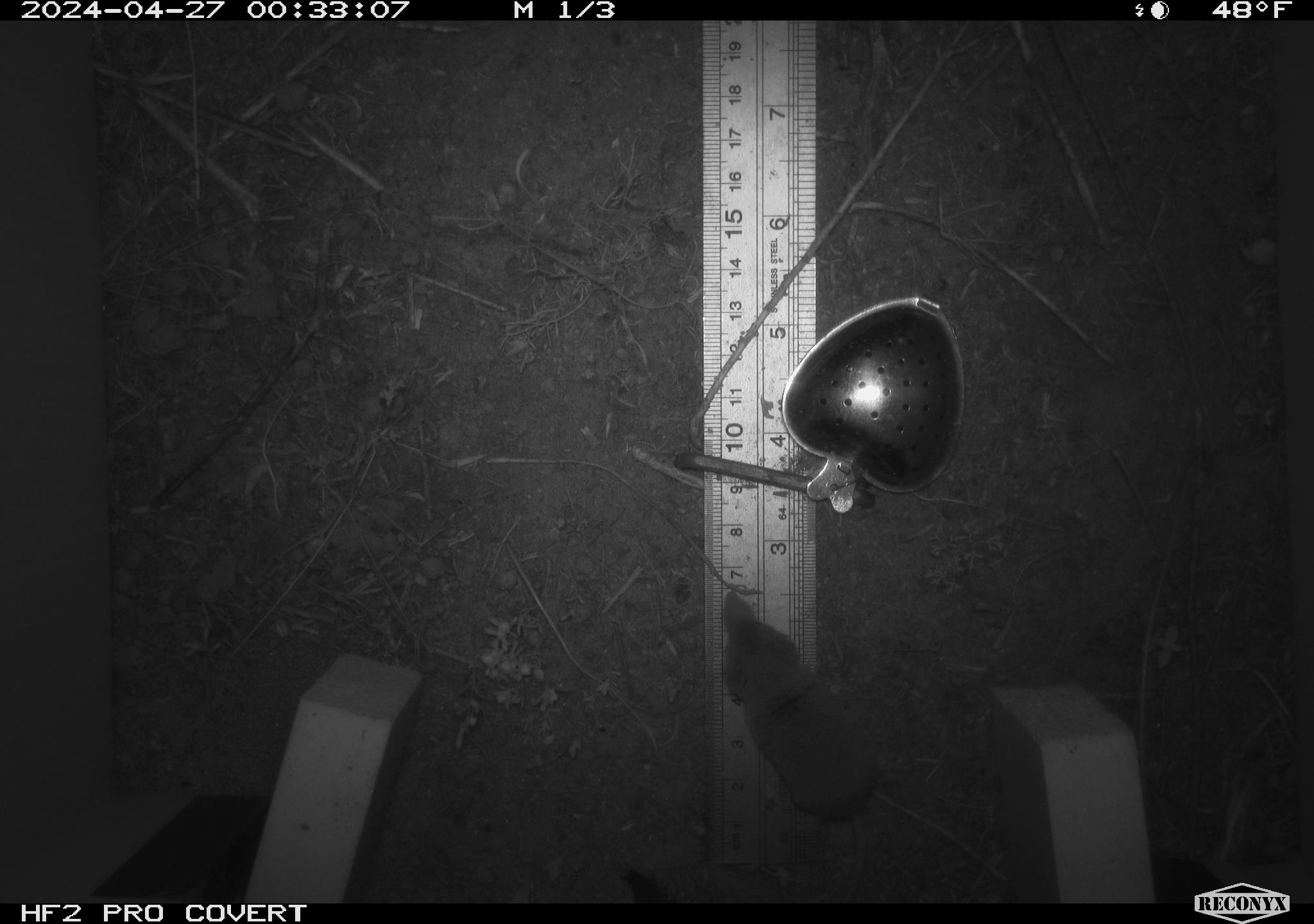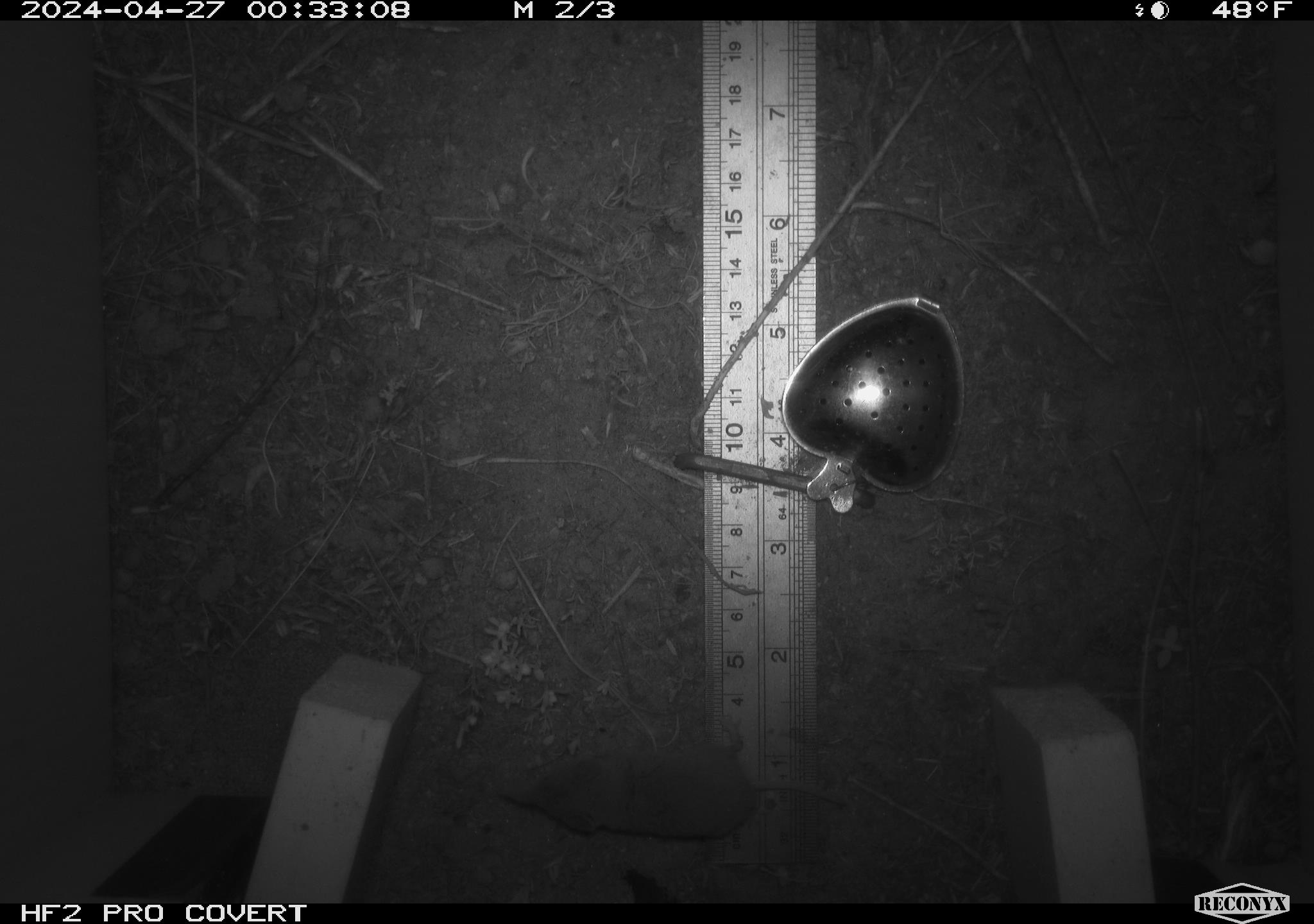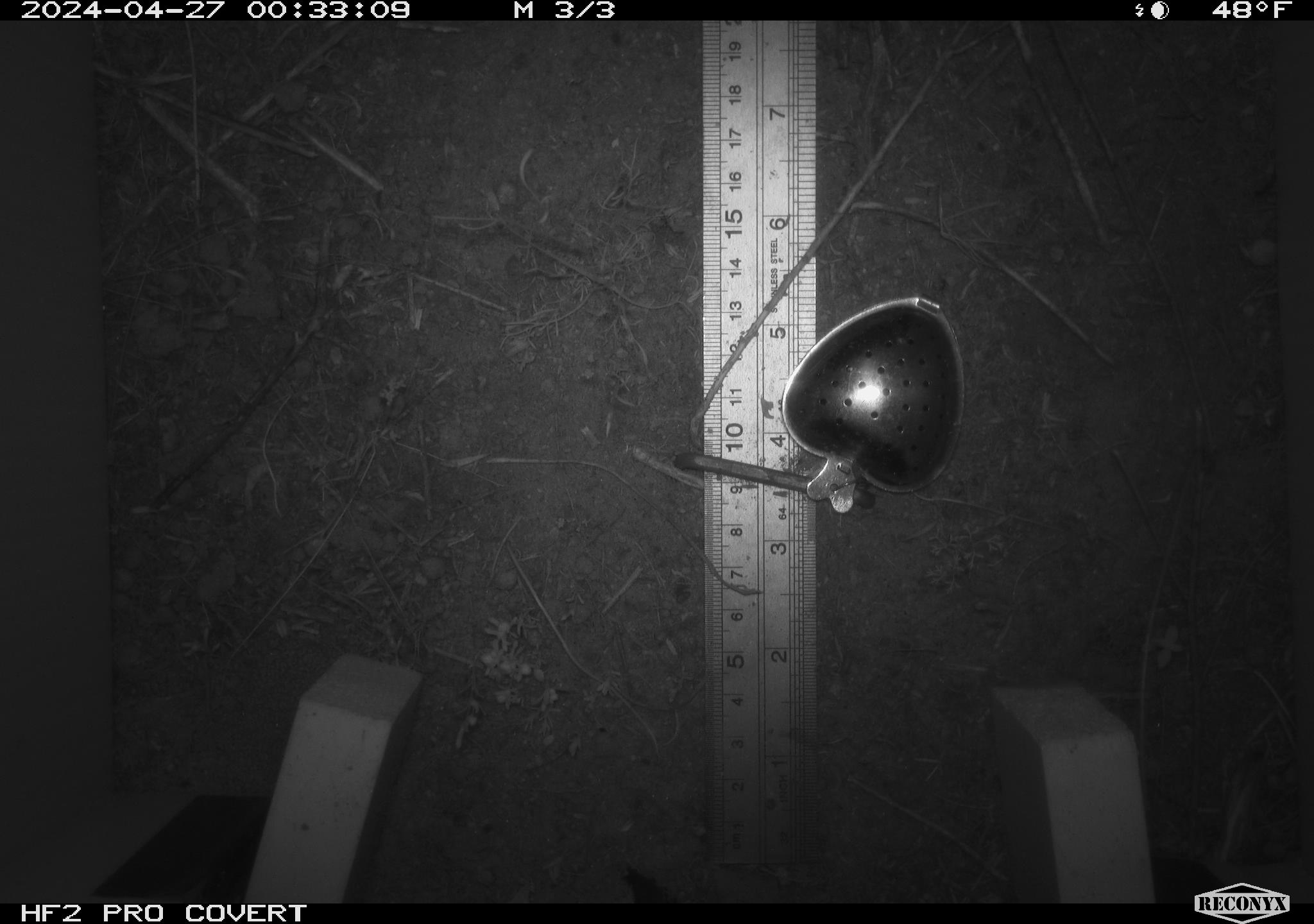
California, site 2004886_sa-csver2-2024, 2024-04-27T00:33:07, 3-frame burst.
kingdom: Animalia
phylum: Chordata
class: Mammalia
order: Rodentia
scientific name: Rodentia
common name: rodent